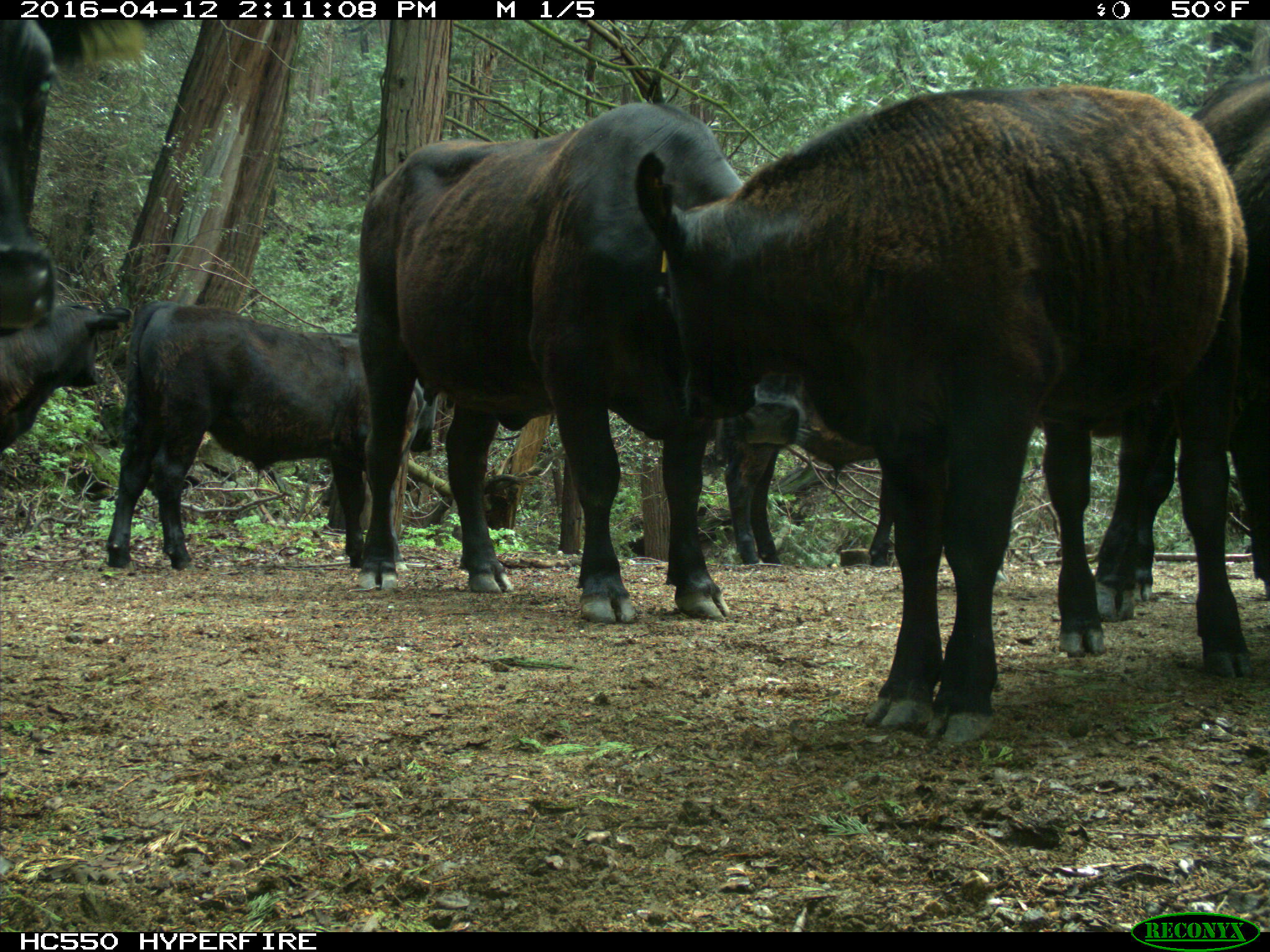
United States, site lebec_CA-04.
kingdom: Animalia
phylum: Chordata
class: Mammalia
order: Artiodactyla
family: Bovidae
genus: Bos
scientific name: Bos taurus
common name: domestic cow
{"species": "Bos taurus (domestic cow)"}